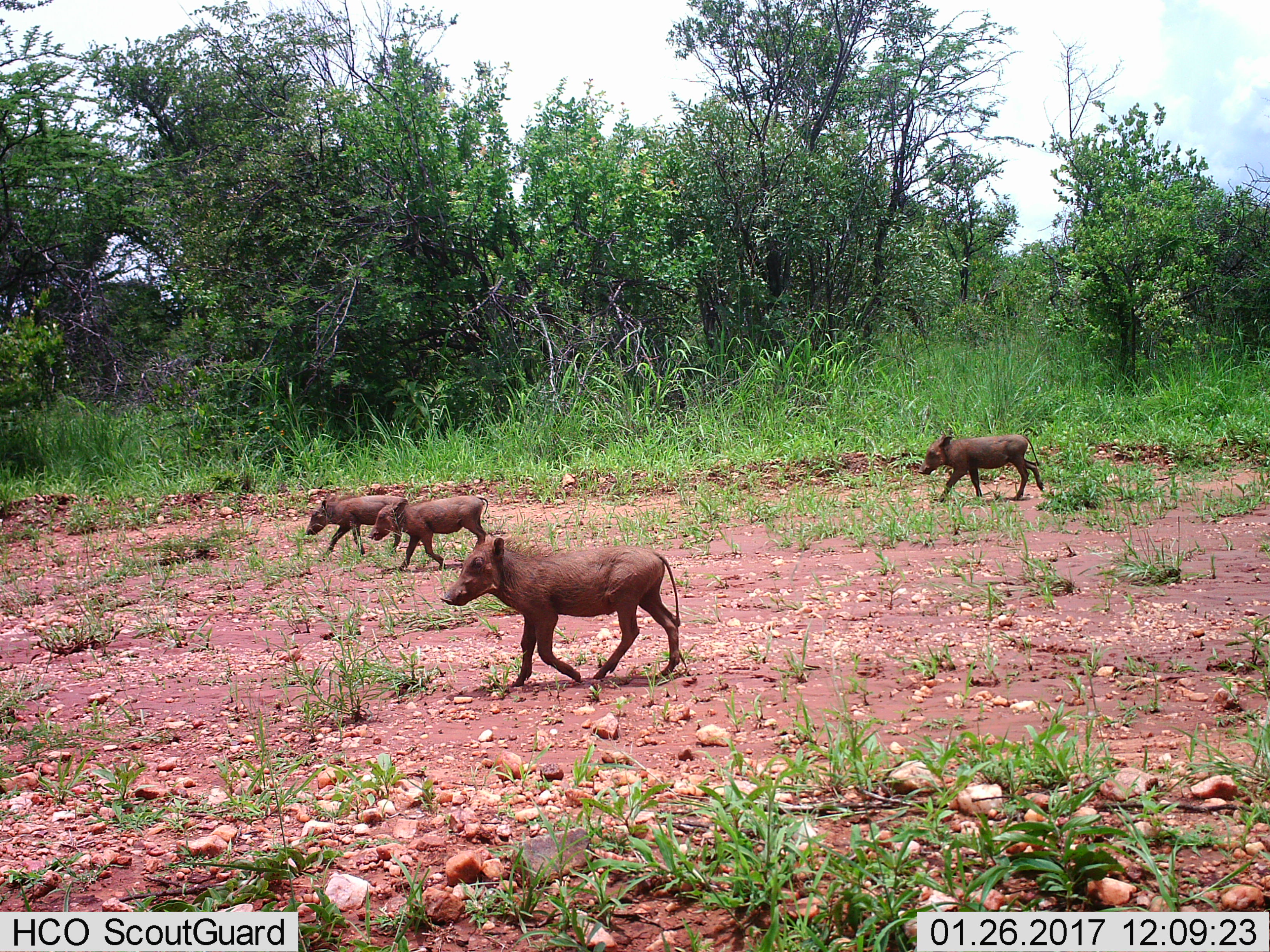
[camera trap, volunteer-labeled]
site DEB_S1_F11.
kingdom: Animalia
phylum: Chordata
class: Mammalia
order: Artiodactyla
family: Suidae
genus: Phacochoerus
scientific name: Phacochoerus africanus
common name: warthog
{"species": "warthog (Phacochoerus africanus)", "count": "4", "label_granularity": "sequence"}